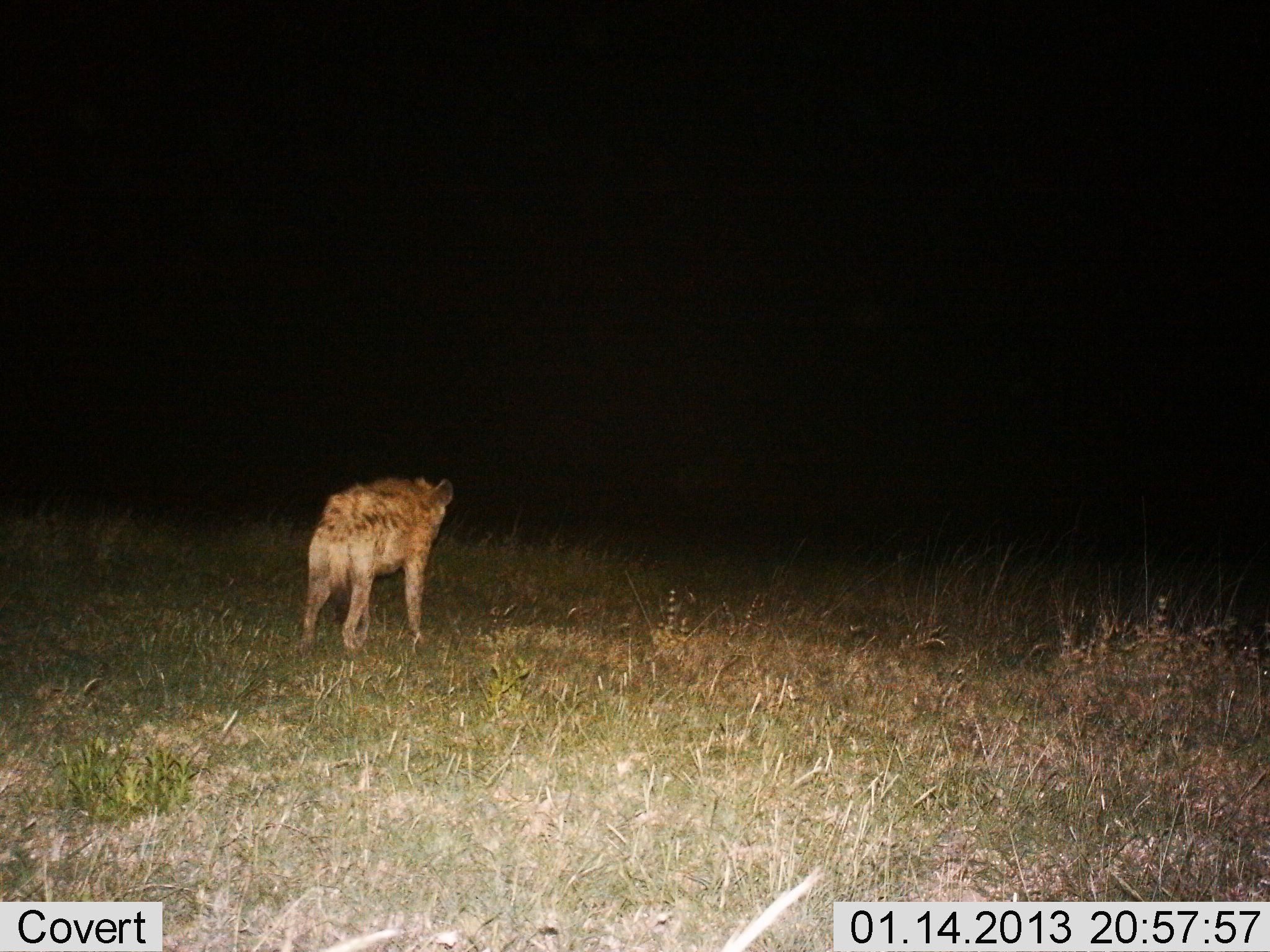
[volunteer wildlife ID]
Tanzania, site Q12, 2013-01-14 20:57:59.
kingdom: Animalia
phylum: Chordata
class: Mammalia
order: Carnivora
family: Hyaenidae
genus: Crocuta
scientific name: Crocuta crocuta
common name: spotted hyena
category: hyenaspotted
Hyenaspotted (spotted hyena) (Crocuta crocuta), count 1. Behavior (volunteer vote fractions): standing 35%, resting 0%, moving 65%, interacting 0%. Young present (vote fraction): 0%. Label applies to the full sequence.